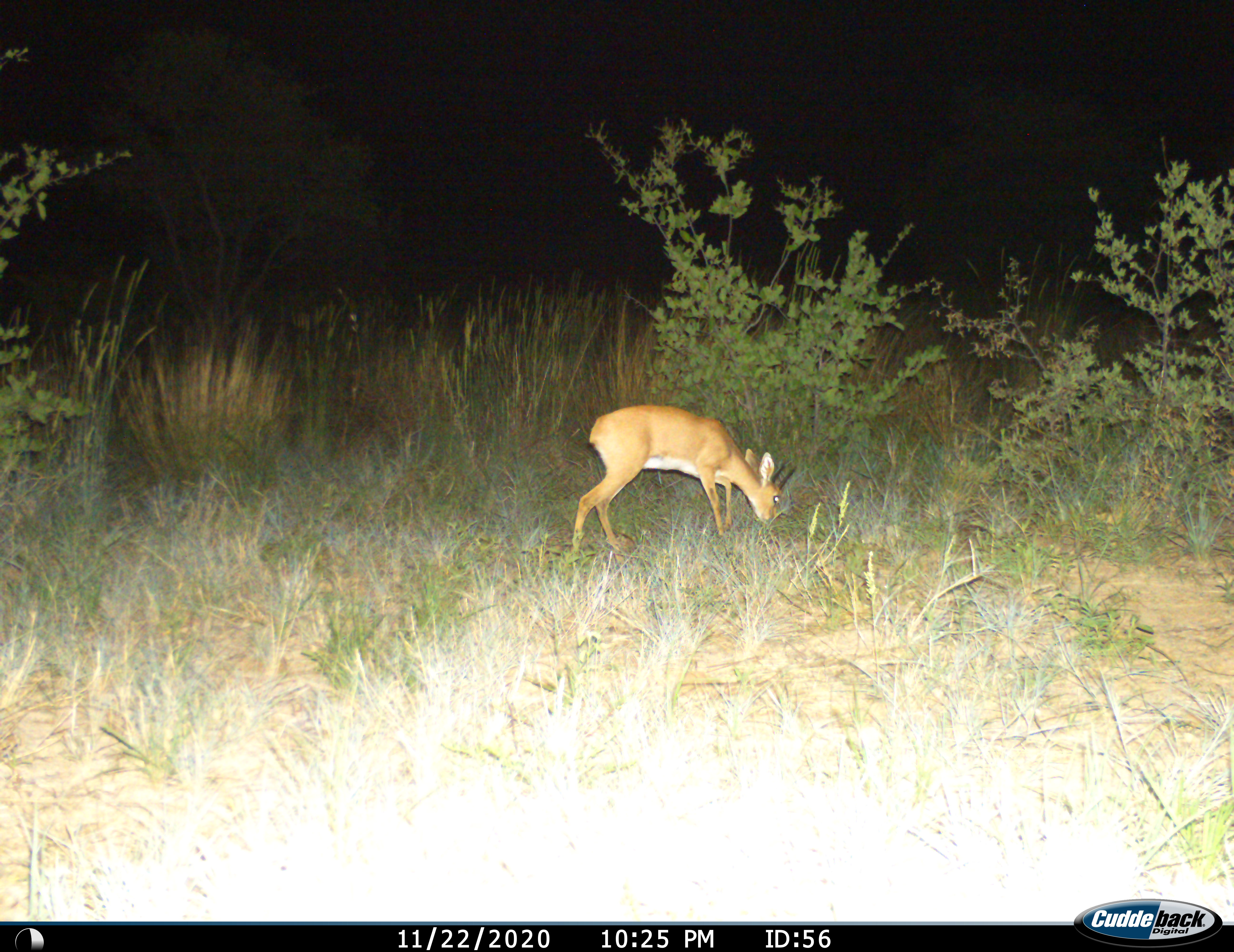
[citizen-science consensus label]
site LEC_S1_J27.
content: unidentified animal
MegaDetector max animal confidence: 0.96